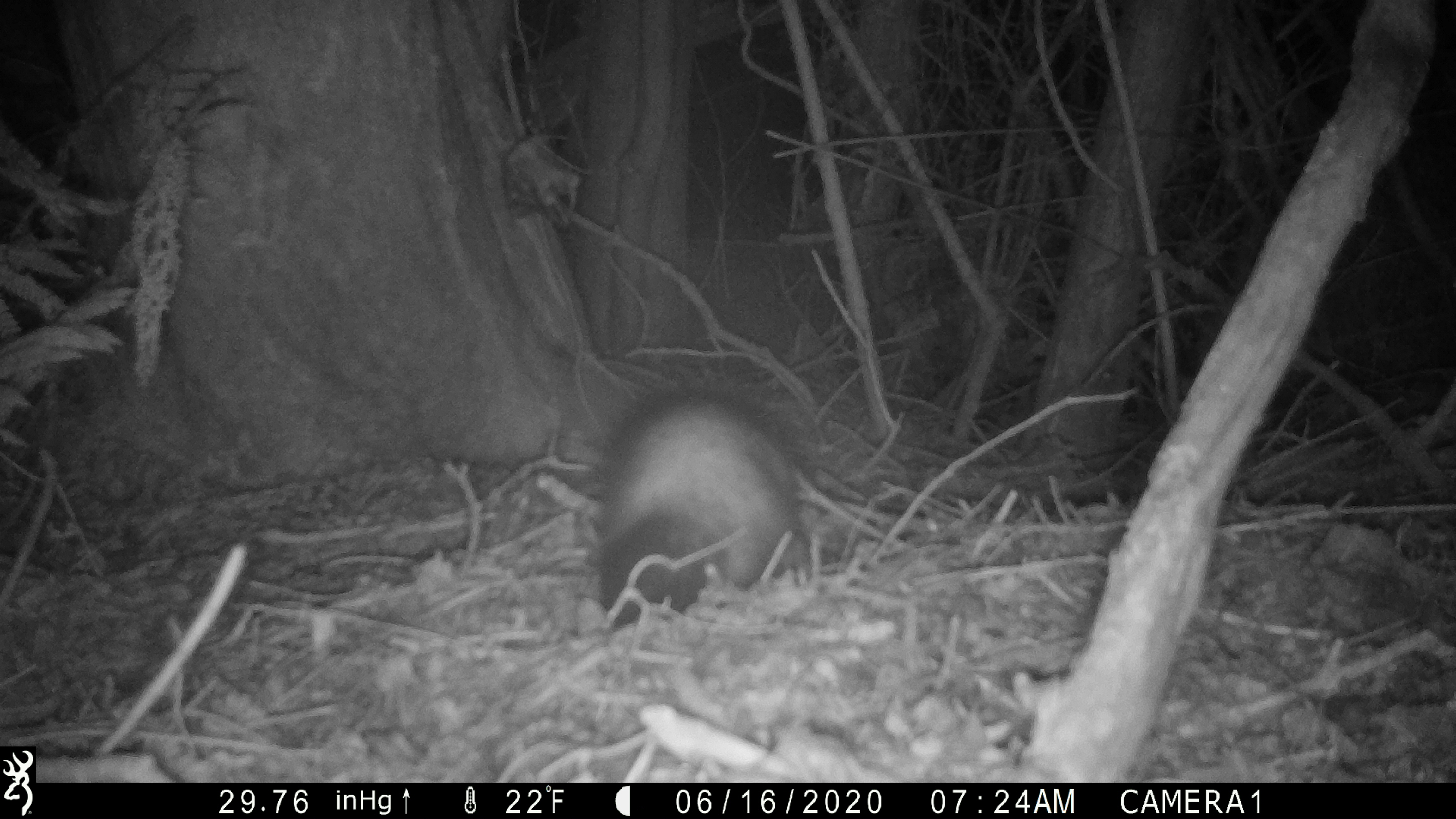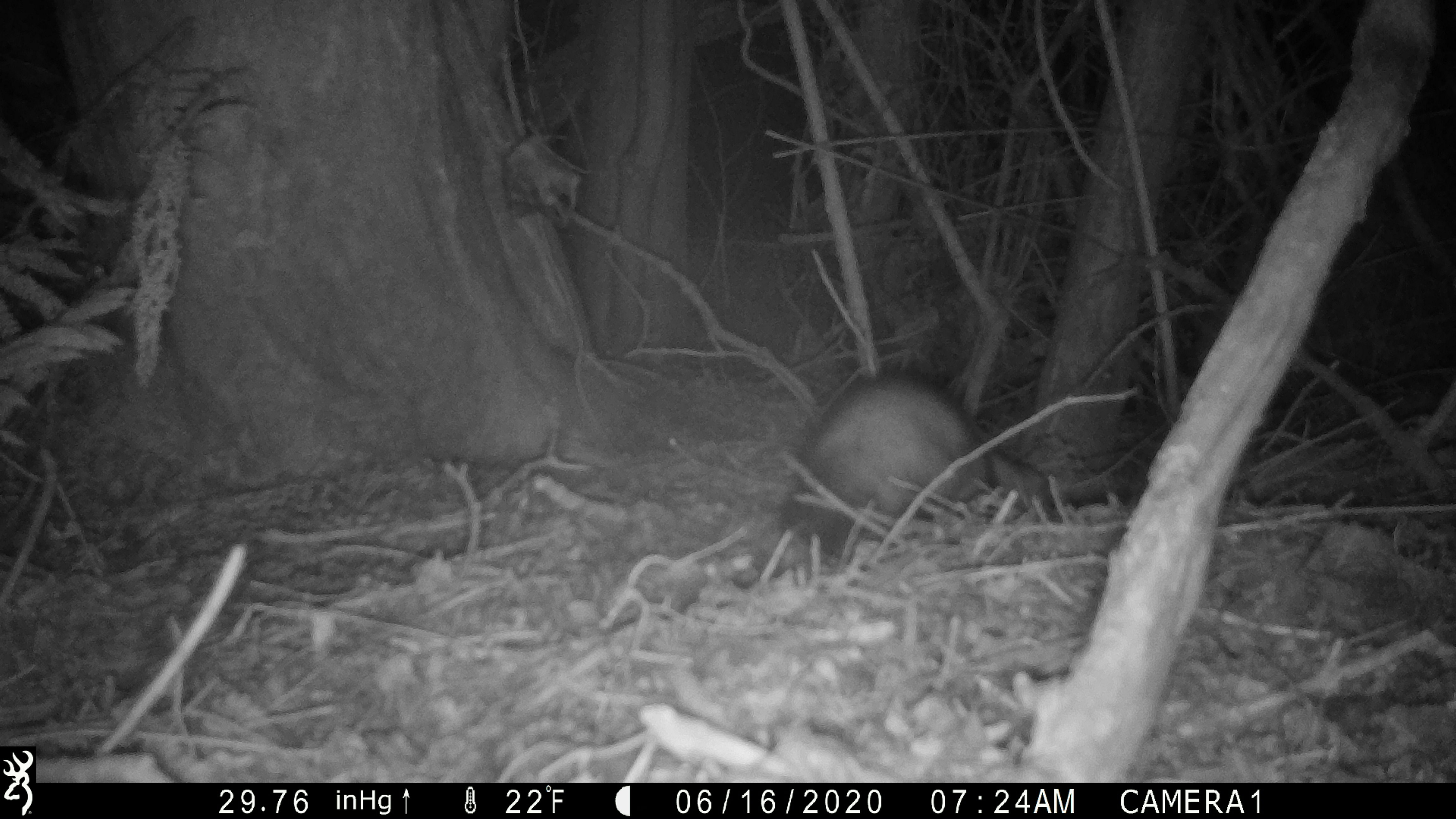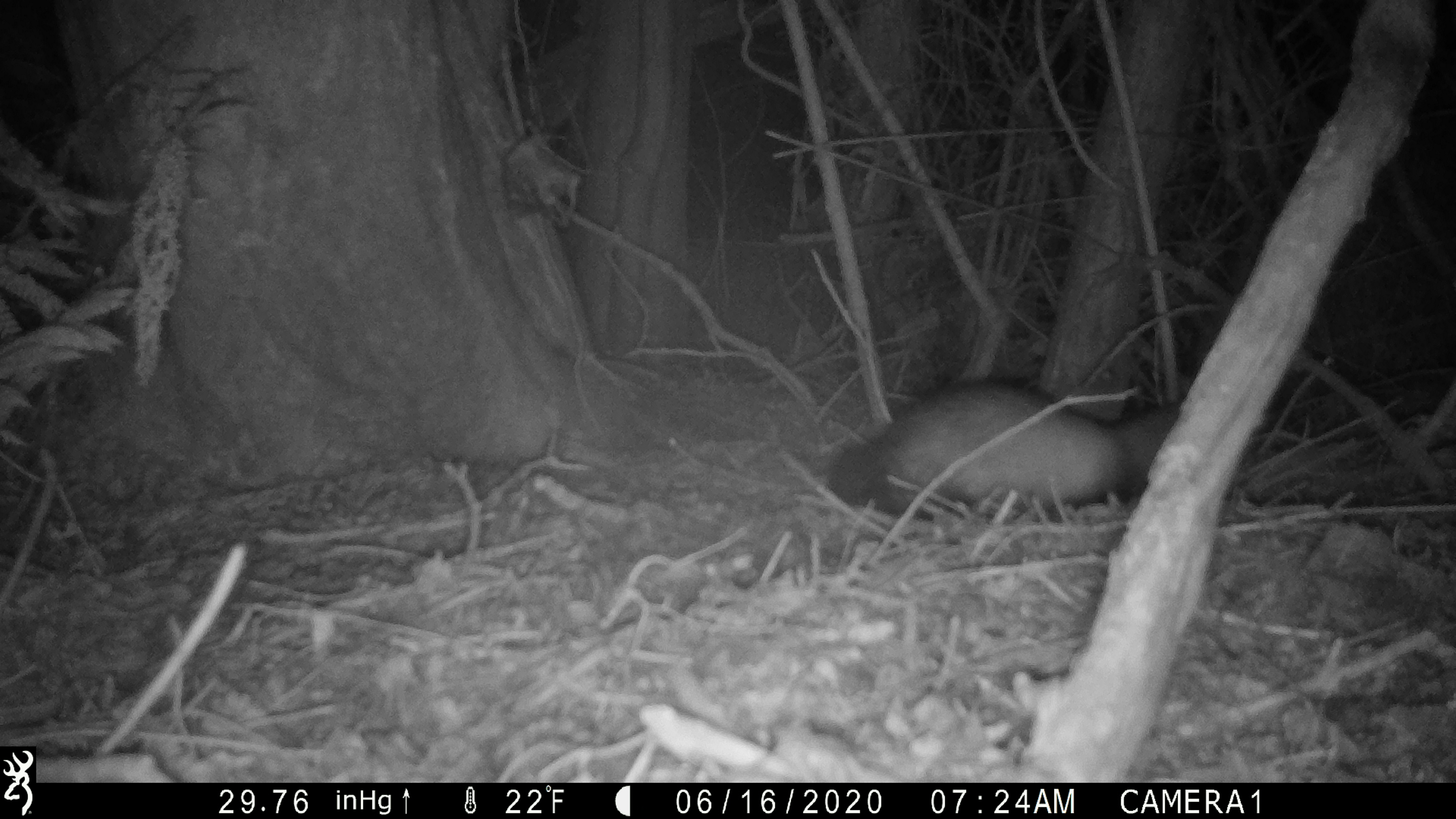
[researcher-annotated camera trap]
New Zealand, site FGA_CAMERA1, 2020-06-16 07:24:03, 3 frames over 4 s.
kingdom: Animalia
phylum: Chordata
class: Mammalia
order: Carnivora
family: Mustelidae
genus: Mustela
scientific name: Mustela furo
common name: ferret